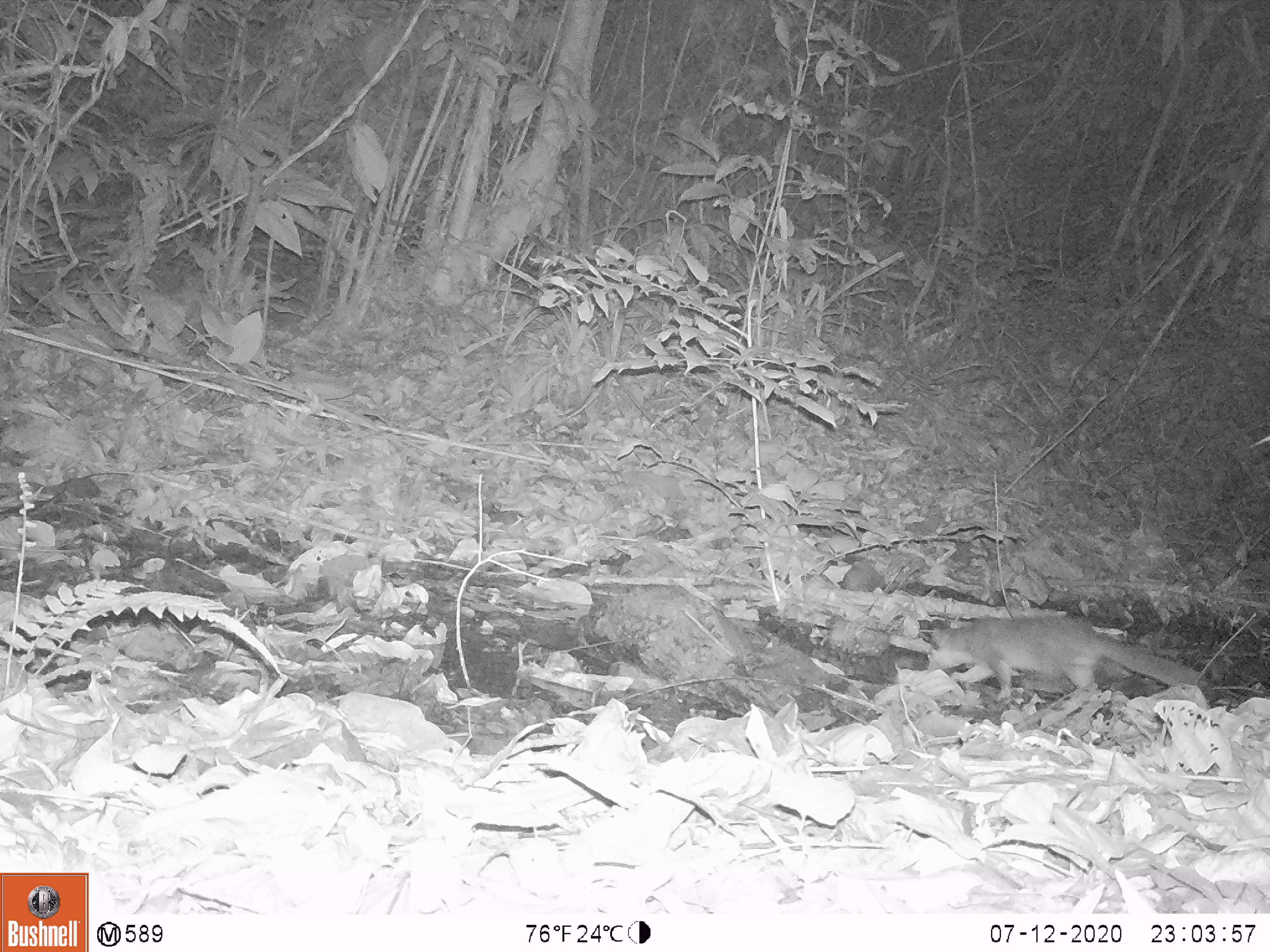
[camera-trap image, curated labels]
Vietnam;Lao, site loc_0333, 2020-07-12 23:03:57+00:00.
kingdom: Animalia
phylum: Chordata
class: Mammalia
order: Carnivora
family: Mustelidae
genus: Melogale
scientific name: Melogale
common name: ferret badger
Ferret badger (Melogale). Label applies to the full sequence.